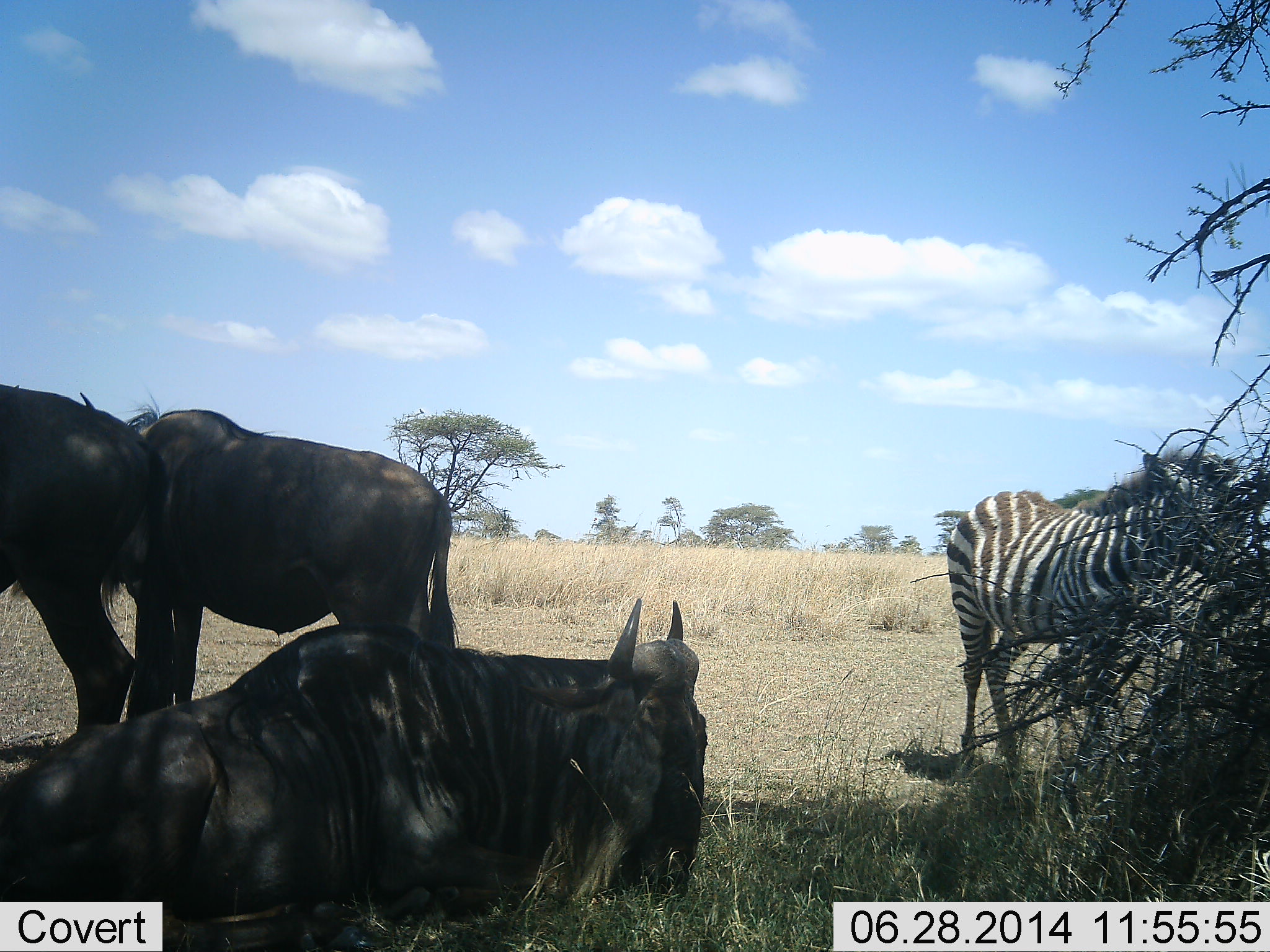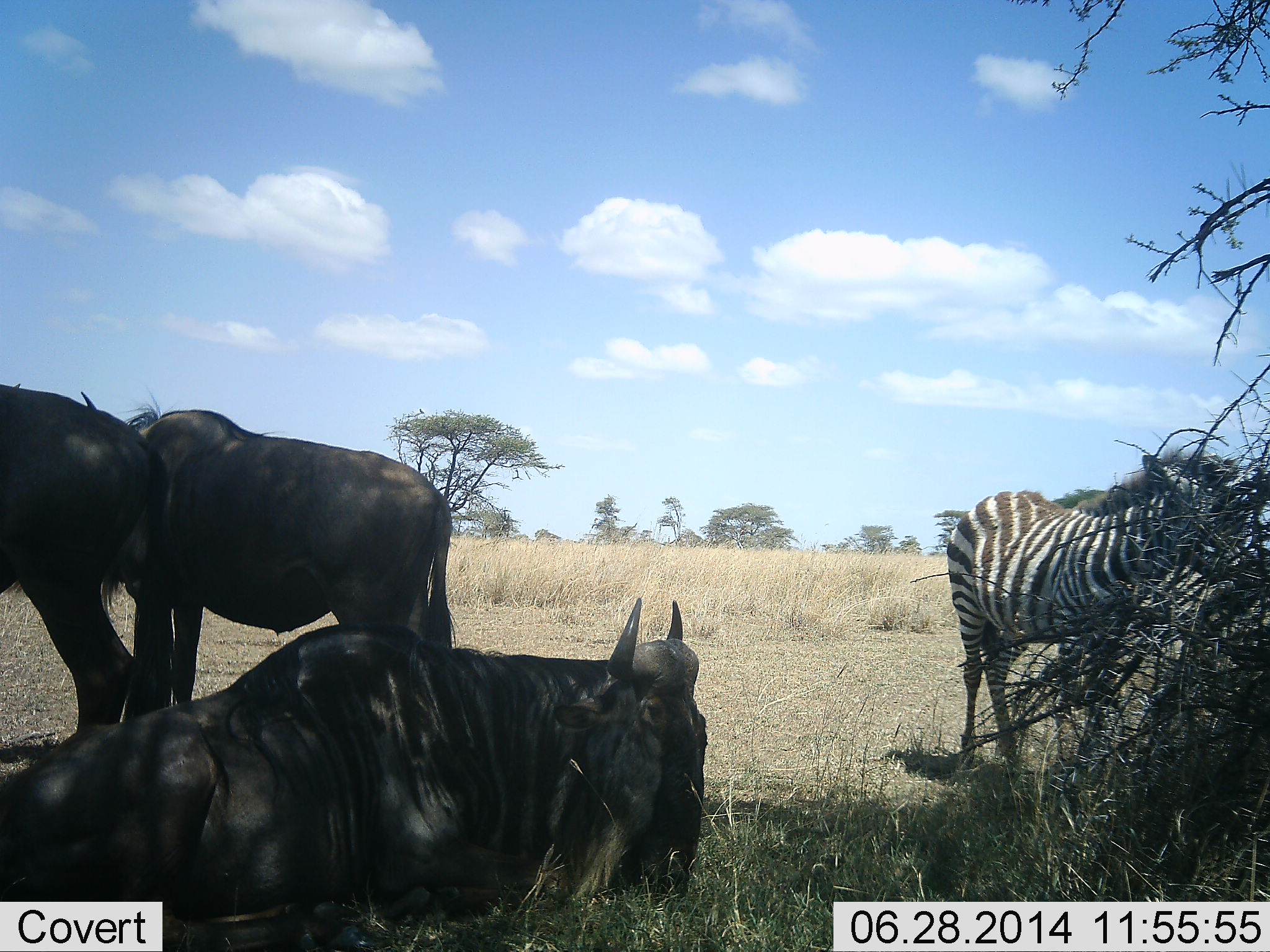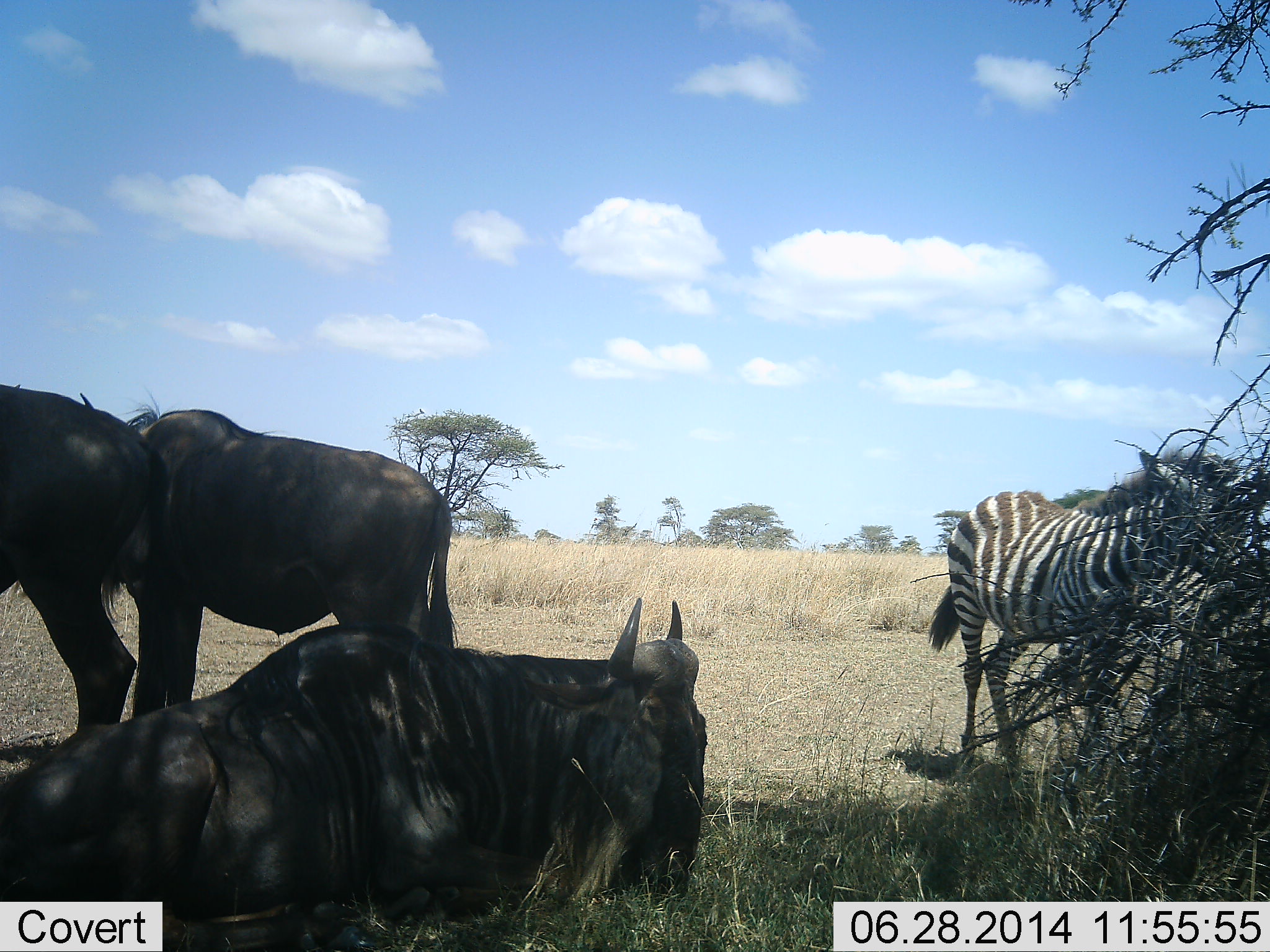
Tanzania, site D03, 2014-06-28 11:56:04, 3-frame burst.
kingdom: Animalia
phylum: Chordata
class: Mammalia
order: Artiodactyla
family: Bovidae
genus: Connochaetes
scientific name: Connochaetes taurinus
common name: blue wildebeest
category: wildebeest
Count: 3.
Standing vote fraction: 90%.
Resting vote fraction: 90%.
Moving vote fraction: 0%.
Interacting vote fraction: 10%.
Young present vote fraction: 0%.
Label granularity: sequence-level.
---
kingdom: Animalia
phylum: Chordata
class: Mammalia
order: Perissodactyla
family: Equidae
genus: Equus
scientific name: Equus quagga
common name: plains zebra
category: zebra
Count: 1.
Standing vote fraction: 90%.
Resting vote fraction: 0%.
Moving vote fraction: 0%.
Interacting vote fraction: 0%.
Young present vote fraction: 0%.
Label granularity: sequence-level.